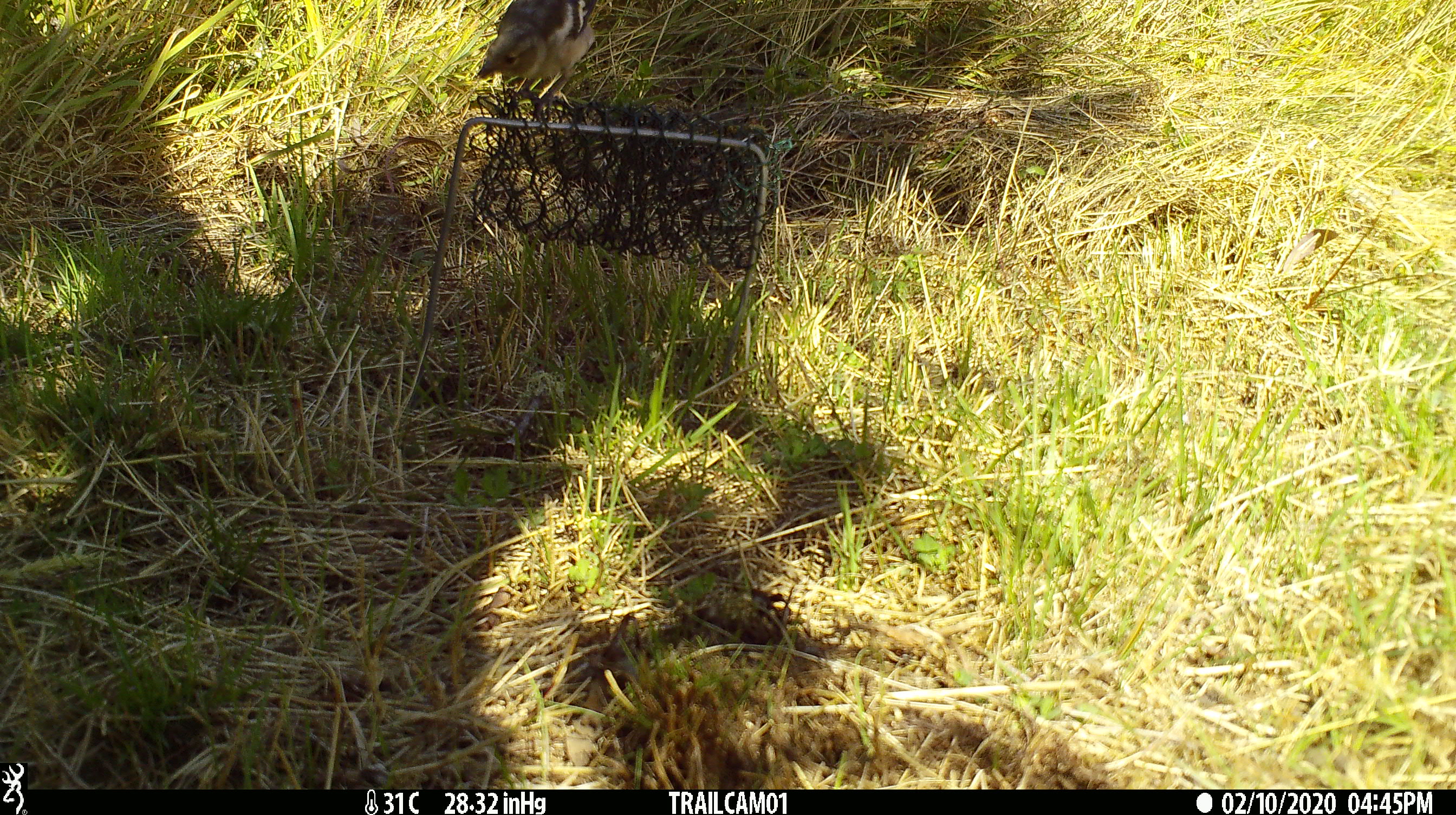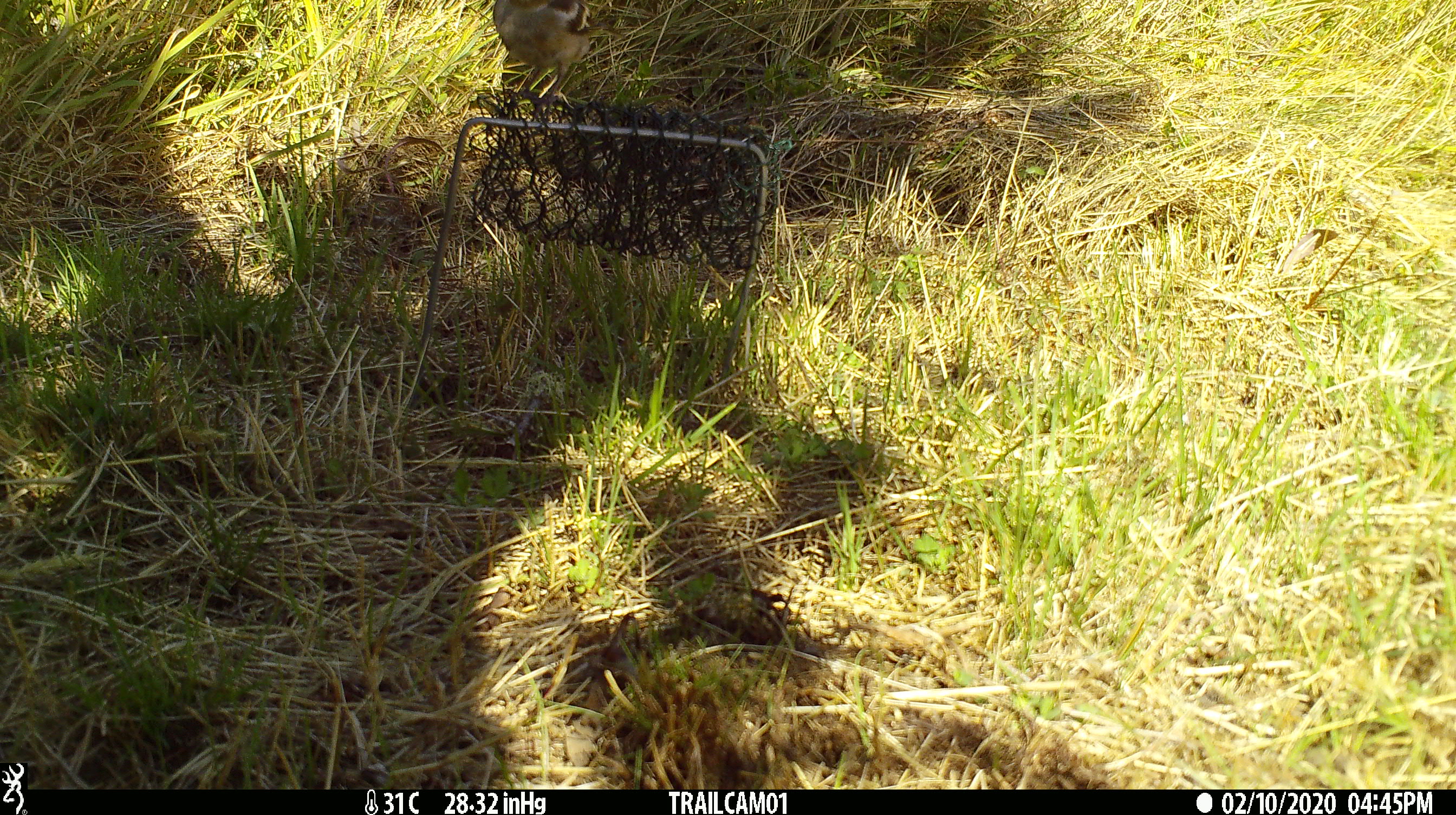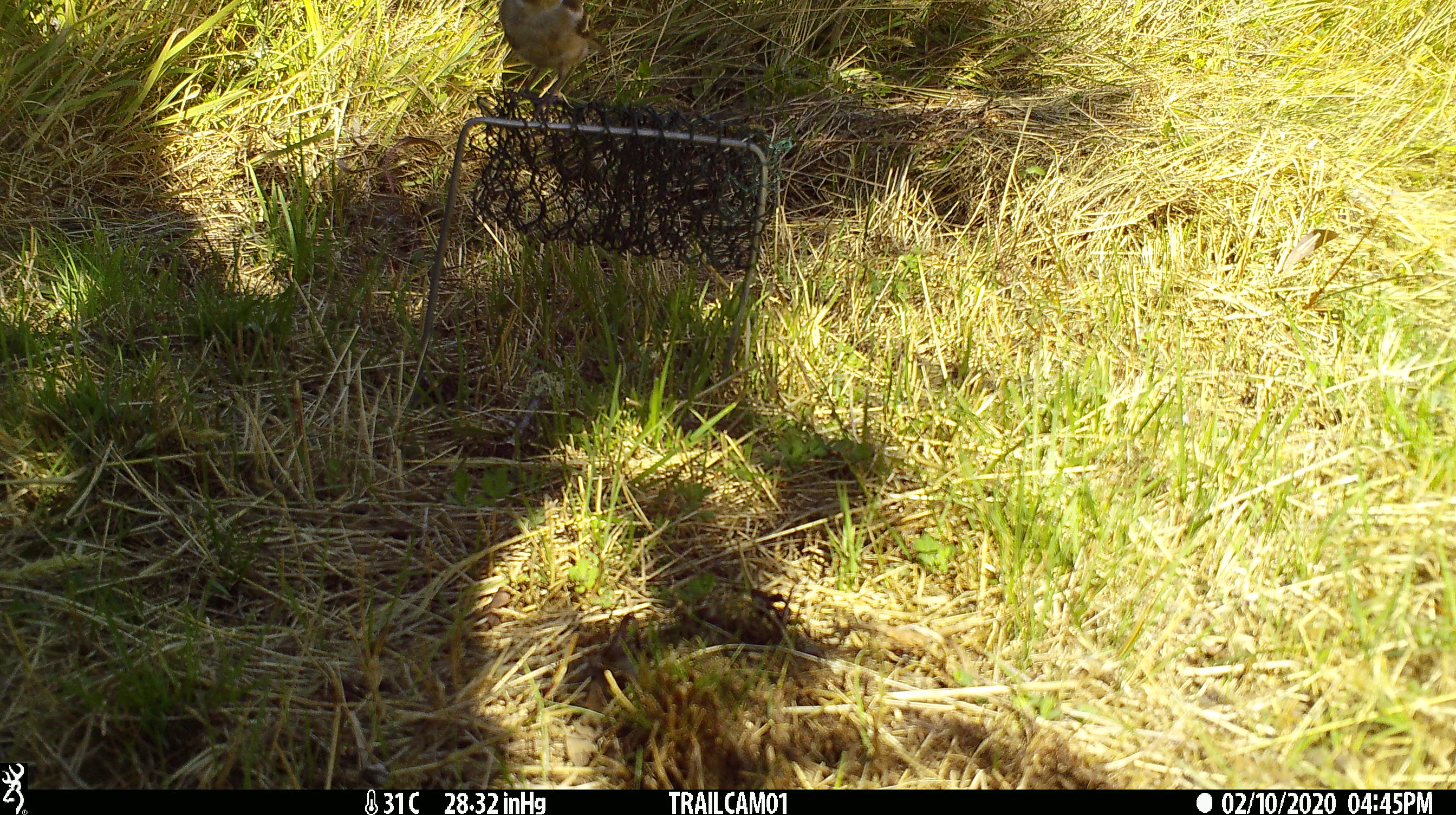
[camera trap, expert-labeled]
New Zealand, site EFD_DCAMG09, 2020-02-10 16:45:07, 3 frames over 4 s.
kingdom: Animalia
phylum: Chordata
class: Aves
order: Passeriformes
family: Fringillidae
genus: Fringilla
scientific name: Fringilla coelebs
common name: common chaffinch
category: chaffinch